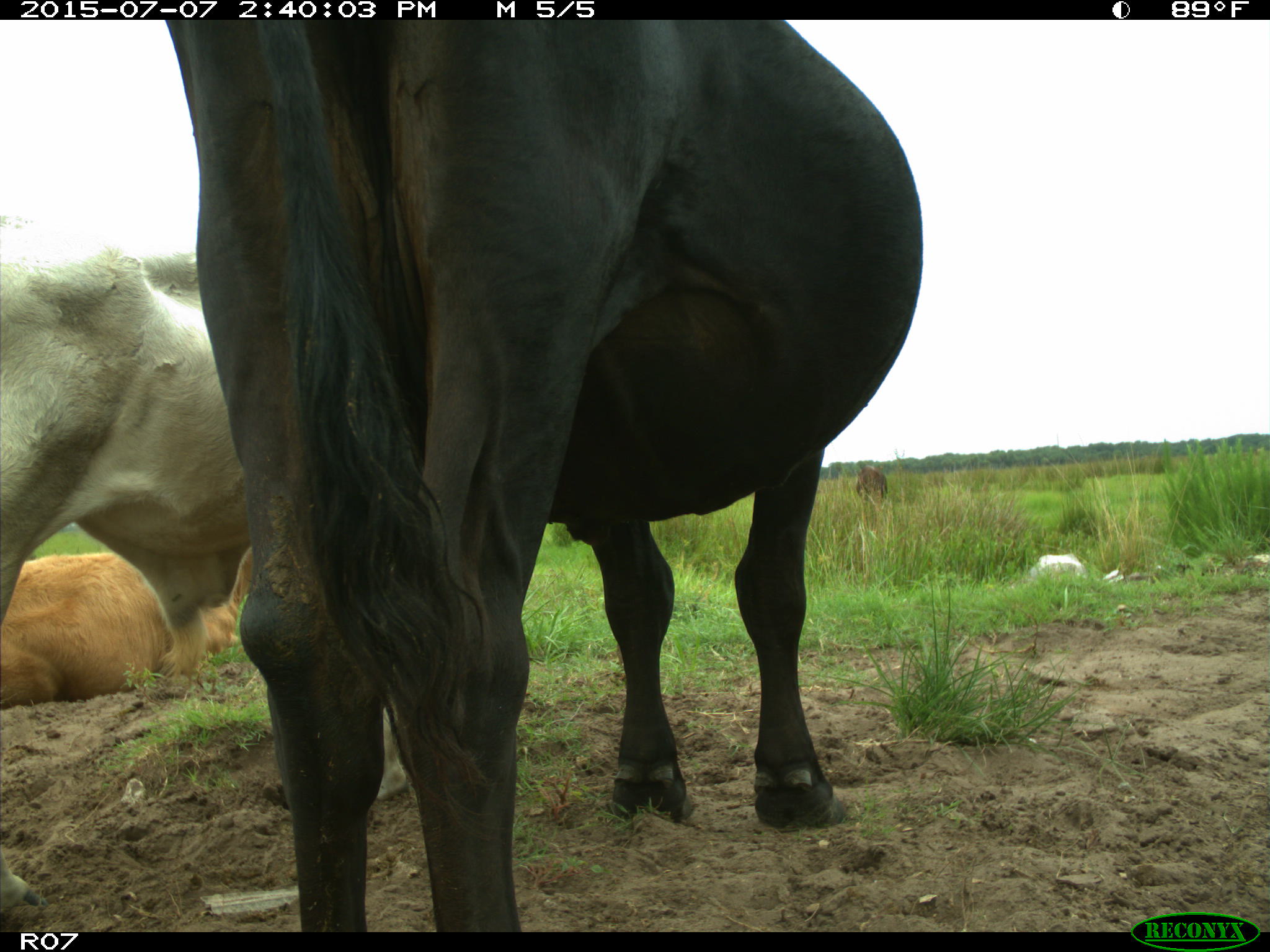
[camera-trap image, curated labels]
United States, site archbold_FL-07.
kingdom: Animalia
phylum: Chordata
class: Mammalia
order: Artiodactyla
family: Bovidae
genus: Bos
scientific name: Bos taurus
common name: domestic cow